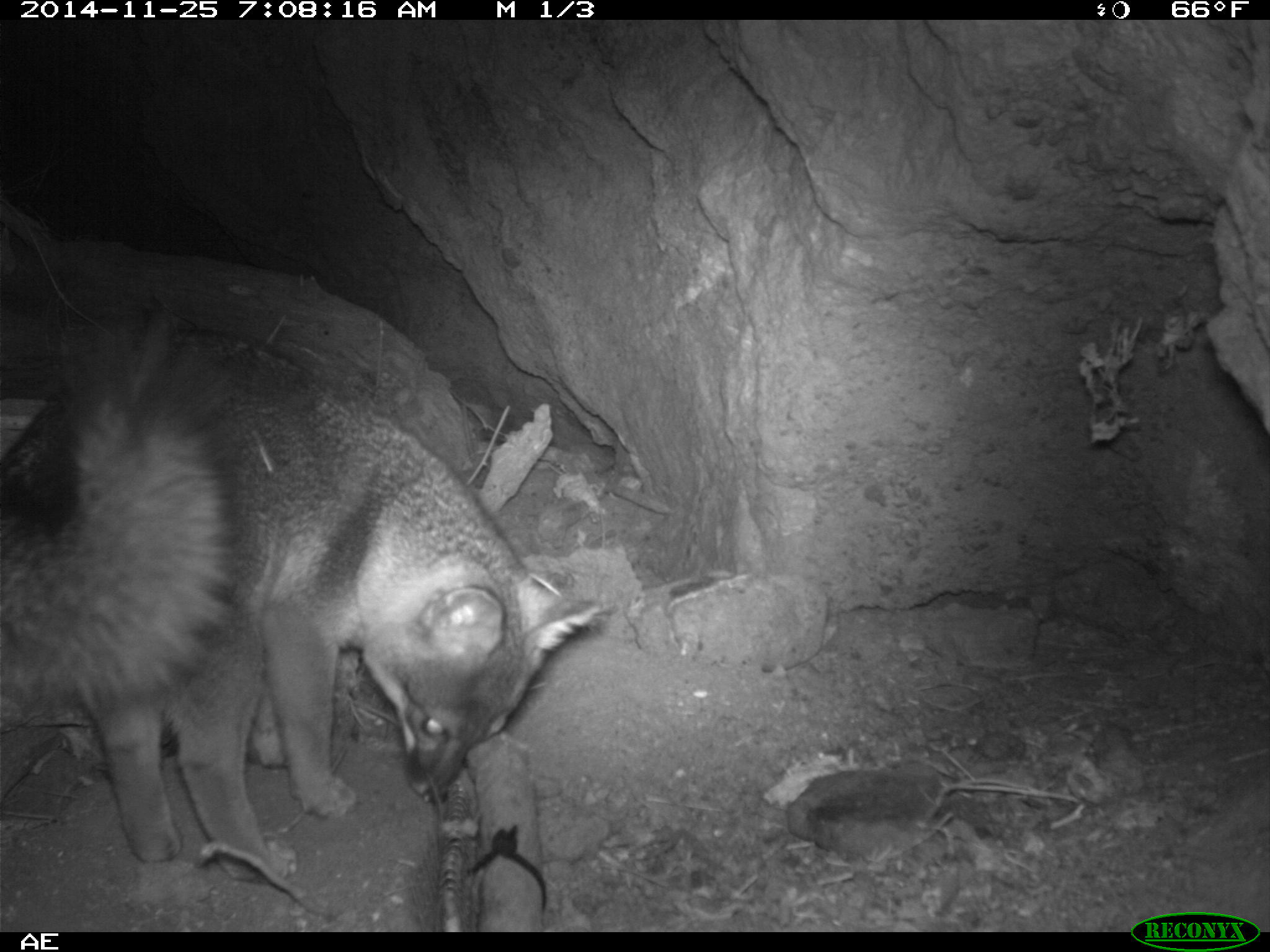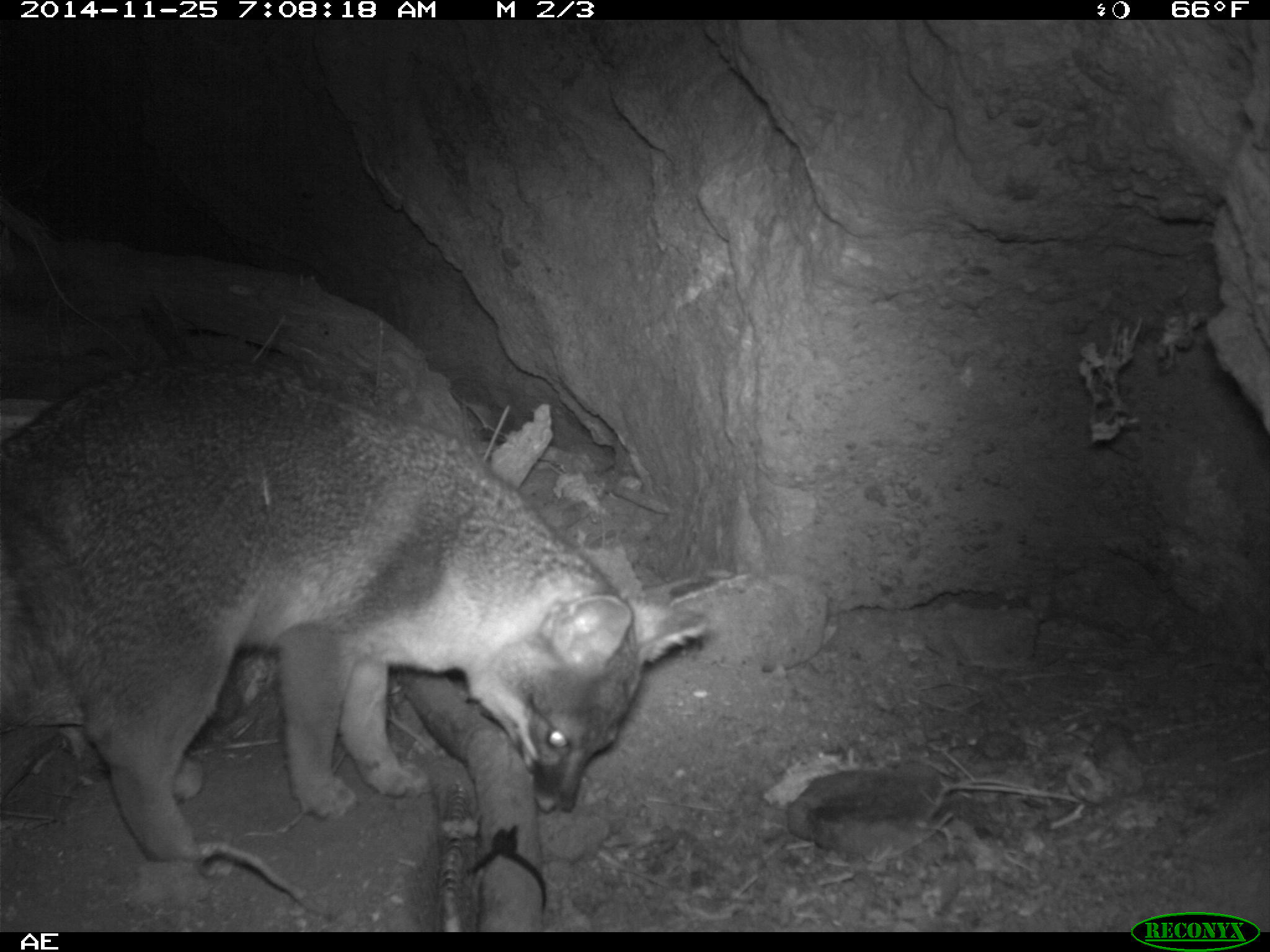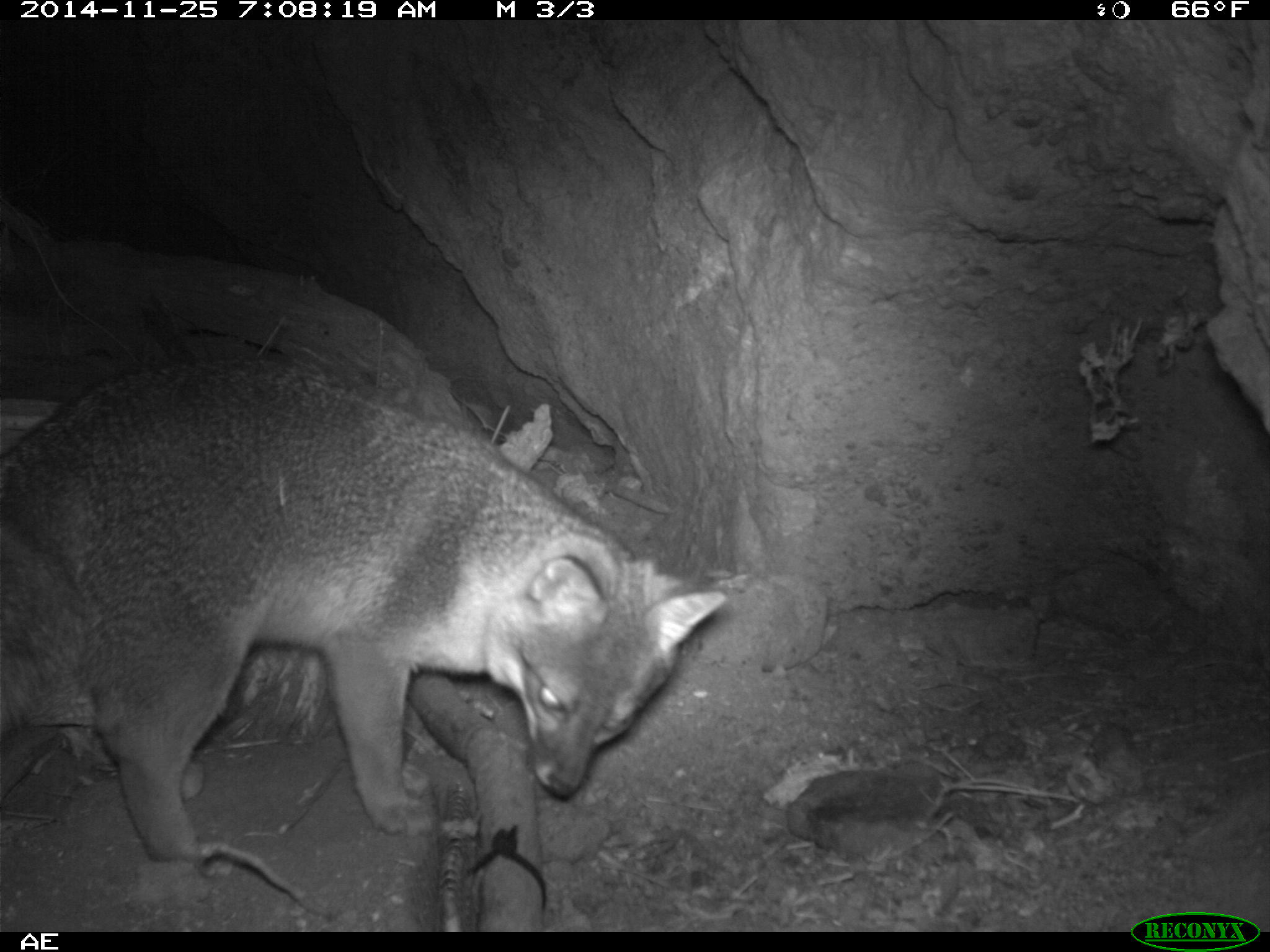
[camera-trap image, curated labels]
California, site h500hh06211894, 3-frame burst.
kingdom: Animalia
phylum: Chordata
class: Mammalia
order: Carnivora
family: Canidae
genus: Urocyon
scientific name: Urocyon littoralis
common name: island fox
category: fox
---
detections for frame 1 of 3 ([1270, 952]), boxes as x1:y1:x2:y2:
fox: 0:329:621:883; 2:296:252:727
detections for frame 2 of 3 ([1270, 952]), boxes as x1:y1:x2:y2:
fox: 0:365:709:862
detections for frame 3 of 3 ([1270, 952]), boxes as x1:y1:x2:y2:
fox: 0:358:726:868